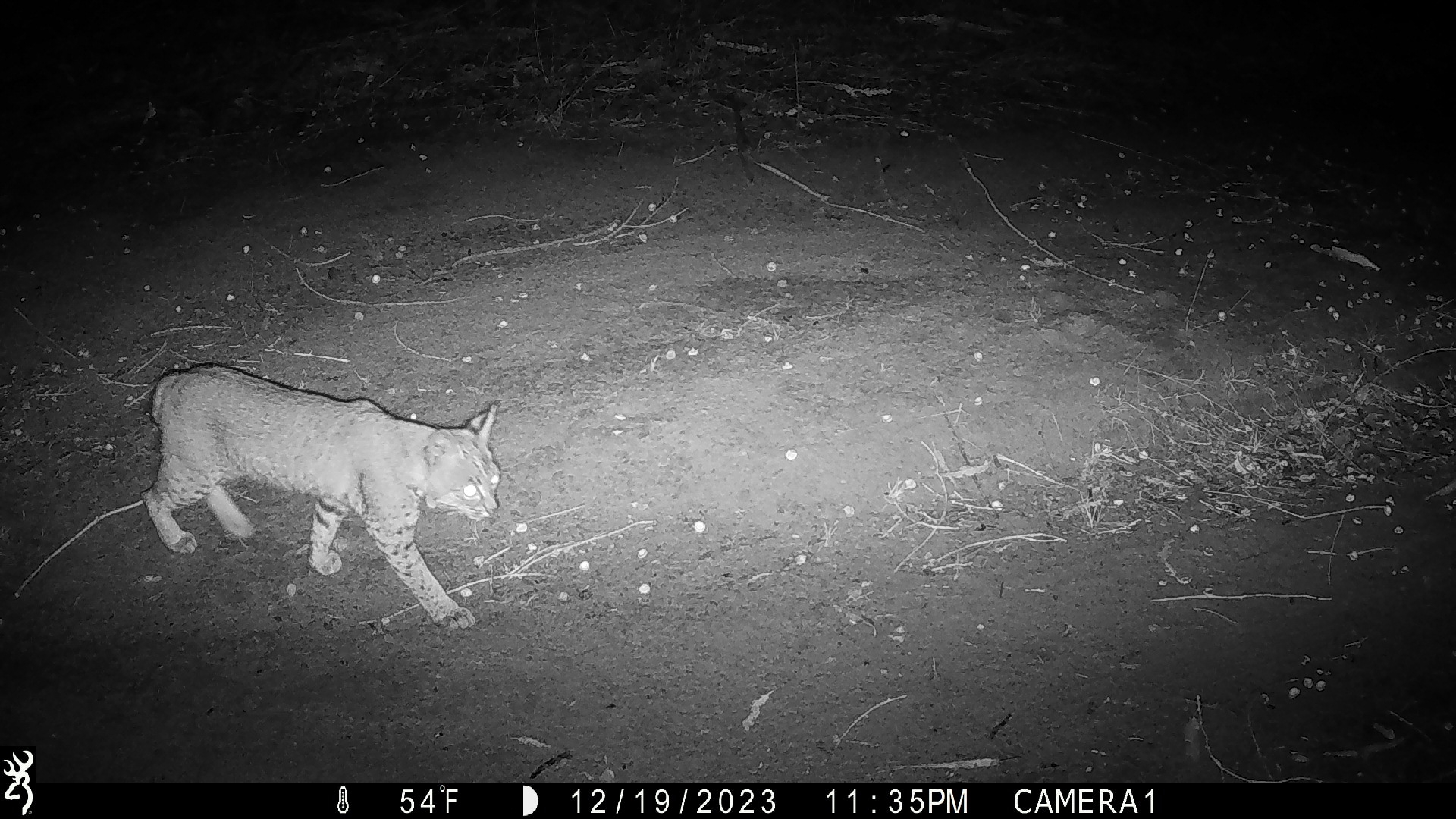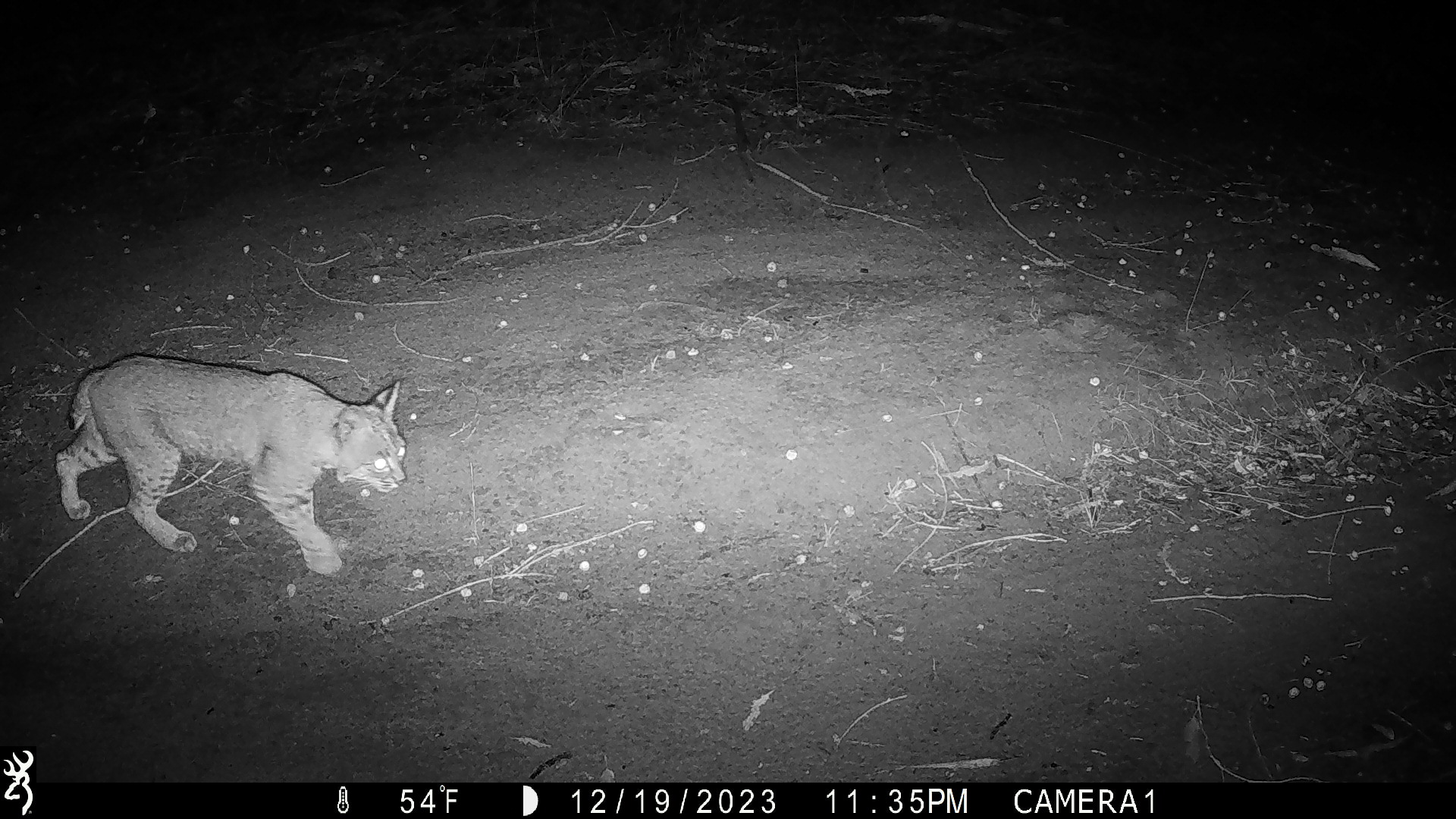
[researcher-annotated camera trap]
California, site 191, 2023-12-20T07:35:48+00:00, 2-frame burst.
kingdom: Animalia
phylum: Chordata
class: Mammalia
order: Carnivora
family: Felidae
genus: Lynx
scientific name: Lynx rufus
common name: bobcat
Bobcat (Lynx rufus).